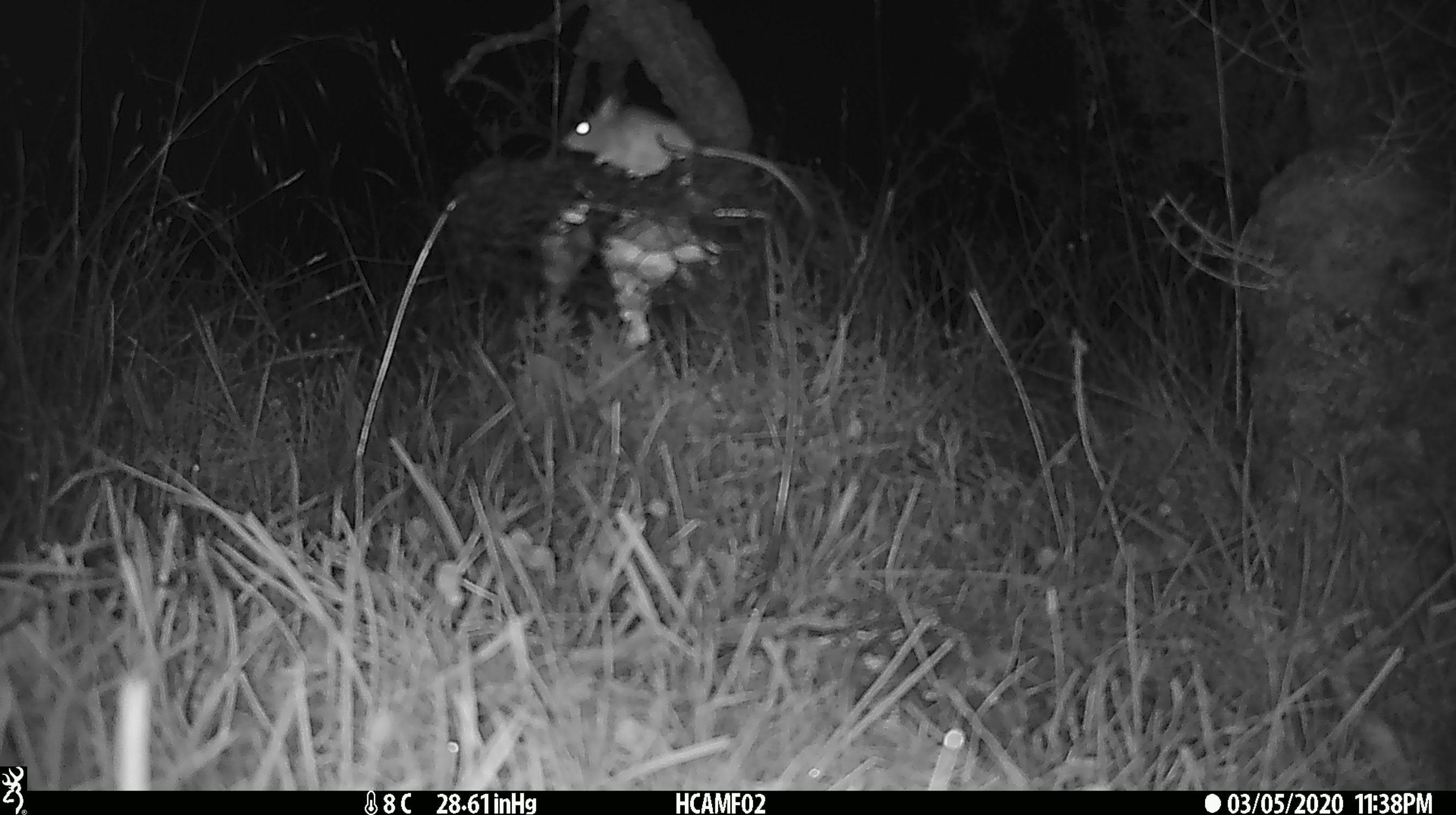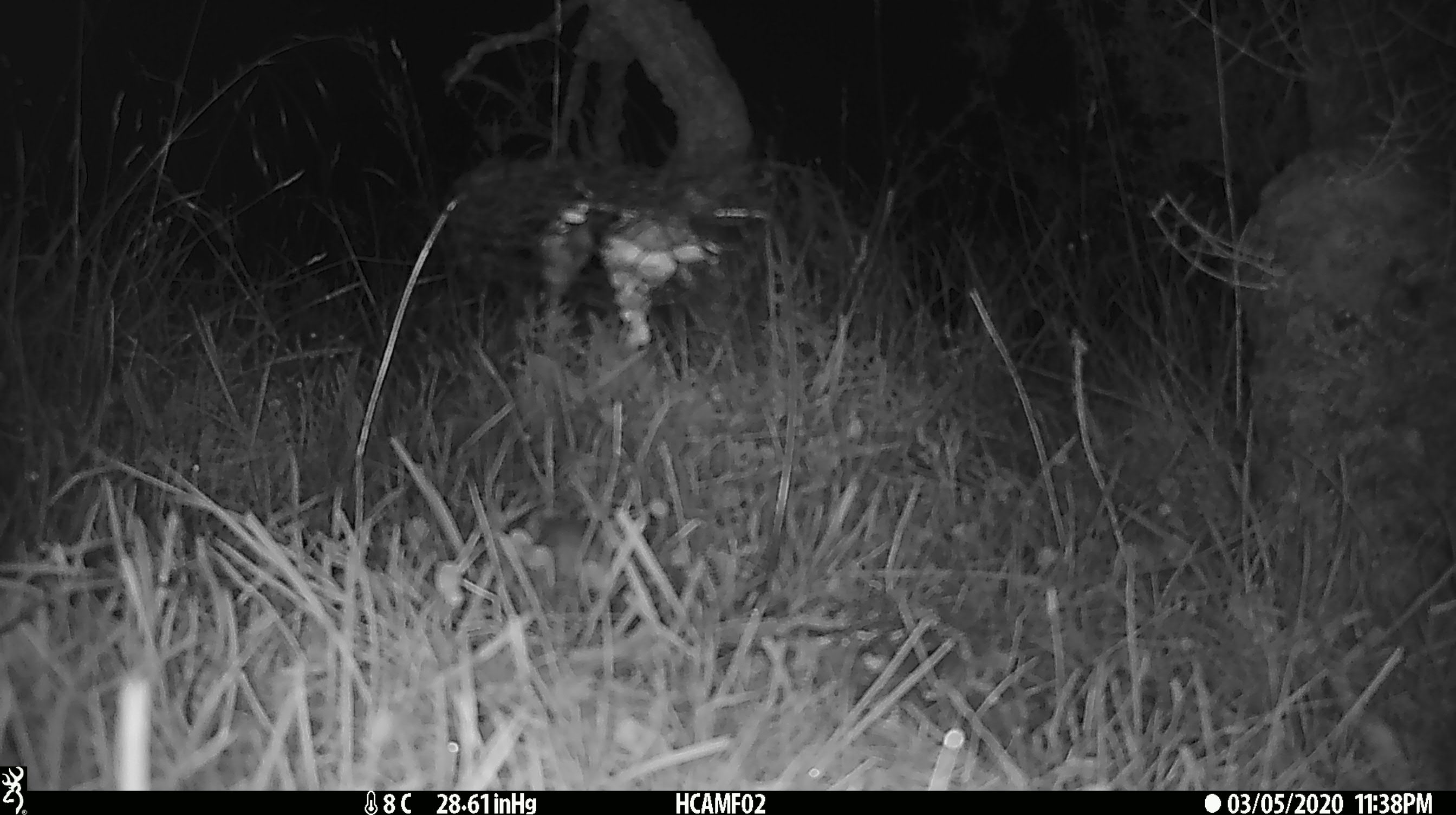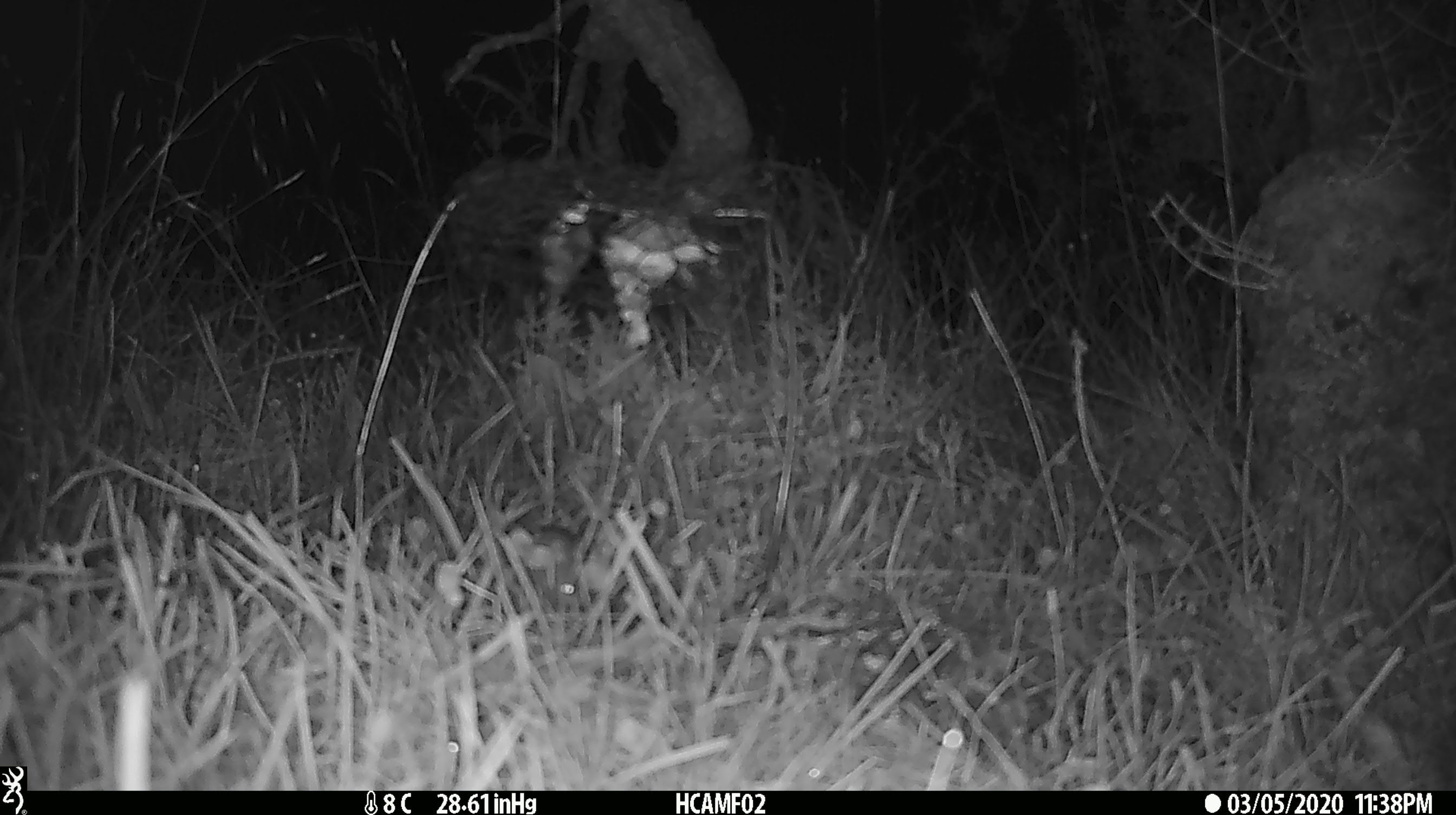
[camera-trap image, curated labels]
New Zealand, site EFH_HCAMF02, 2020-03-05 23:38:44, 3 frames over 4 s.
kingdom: Animalia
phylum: Chordata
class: Mammalia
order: Rodentia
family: Muridae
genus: Mus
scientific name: Mus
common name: mouse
Mouse (Mus).